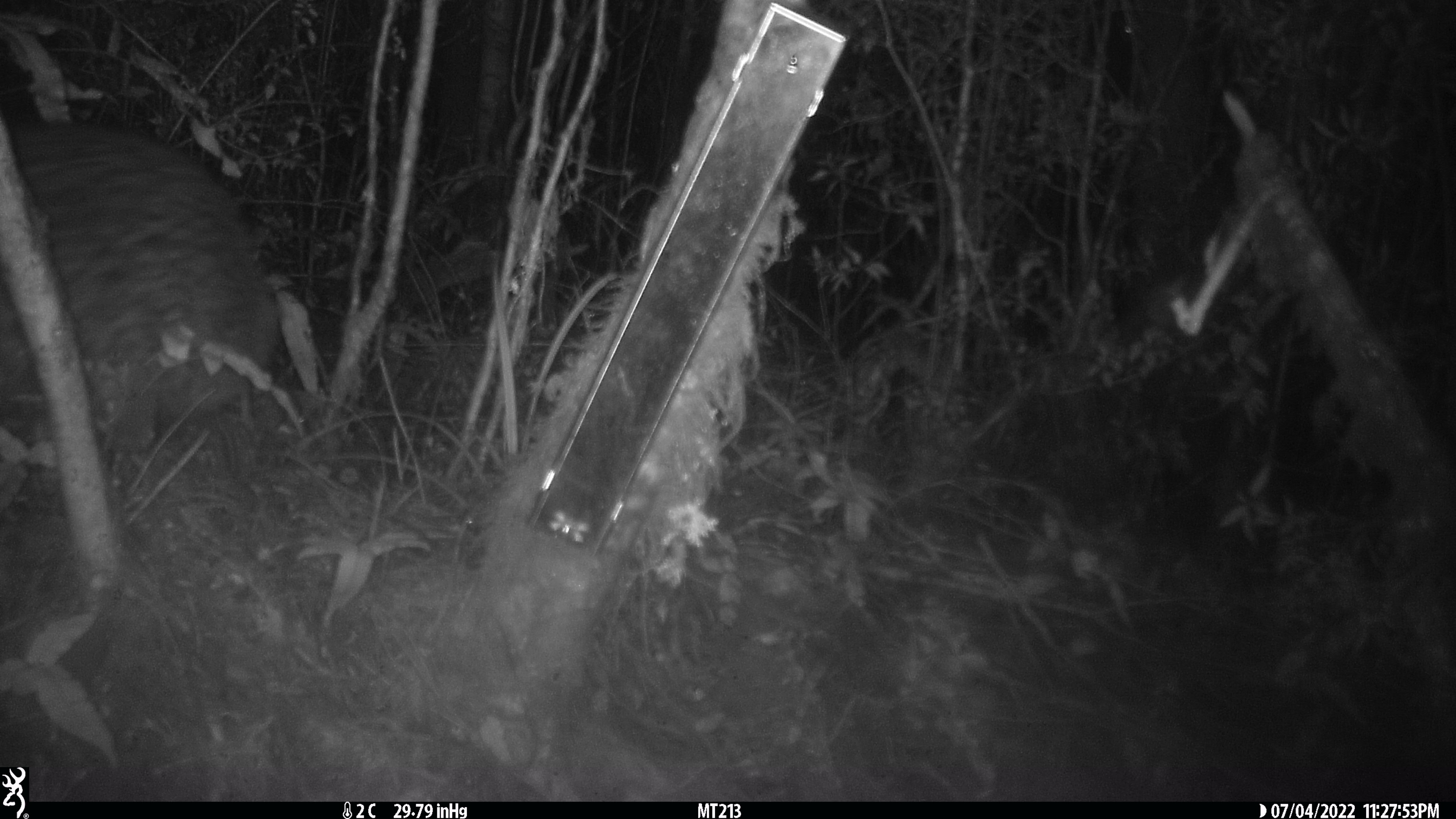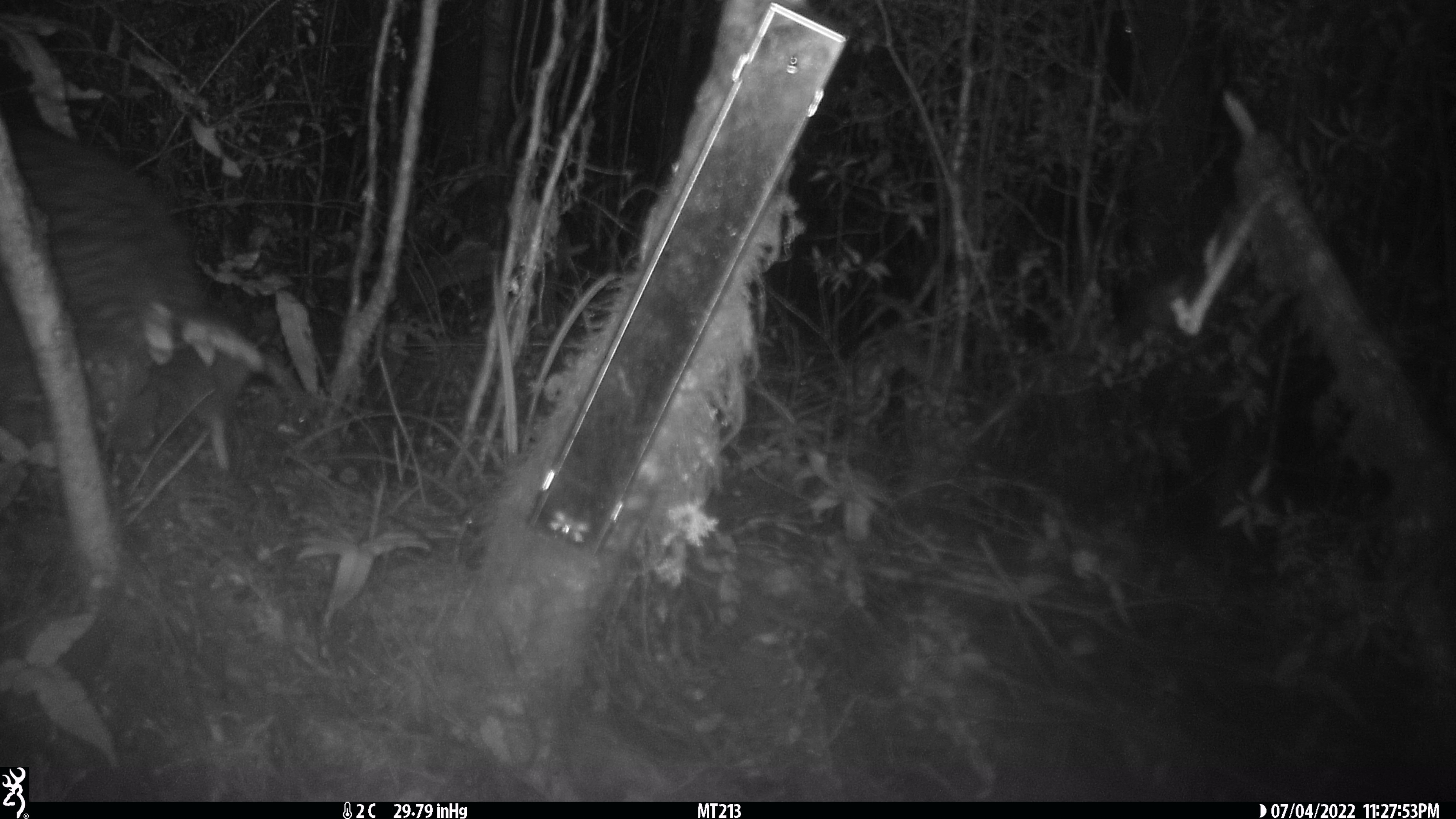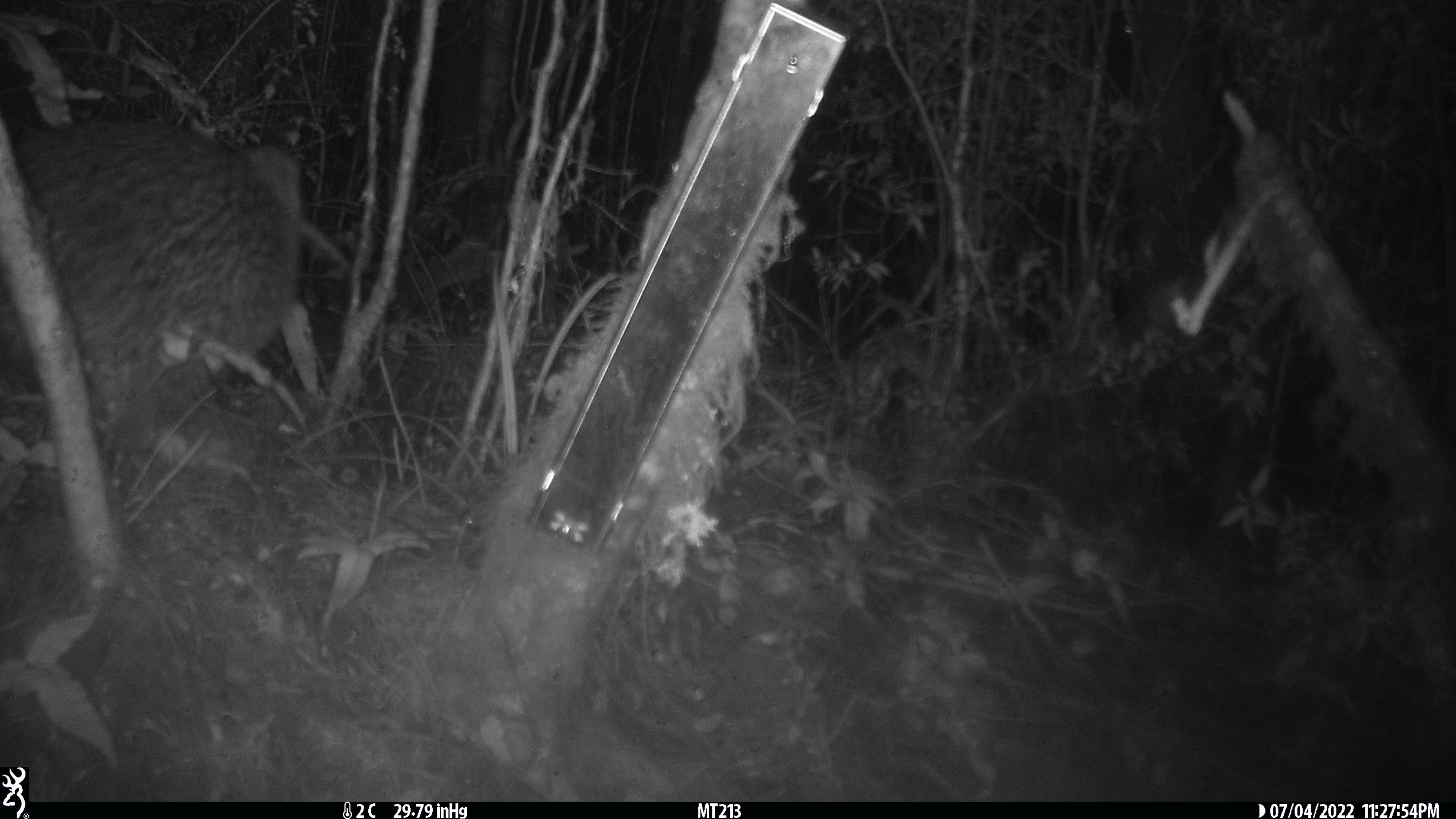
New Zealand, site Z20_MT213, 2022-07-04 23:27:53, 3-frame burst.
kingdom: Animalia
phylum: Chordata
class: Aves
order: Apterygiformes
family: Apterygidae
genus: Apteryx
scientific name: Apteryx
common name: kiwi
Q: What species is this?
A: Kiwi (Apteryx).